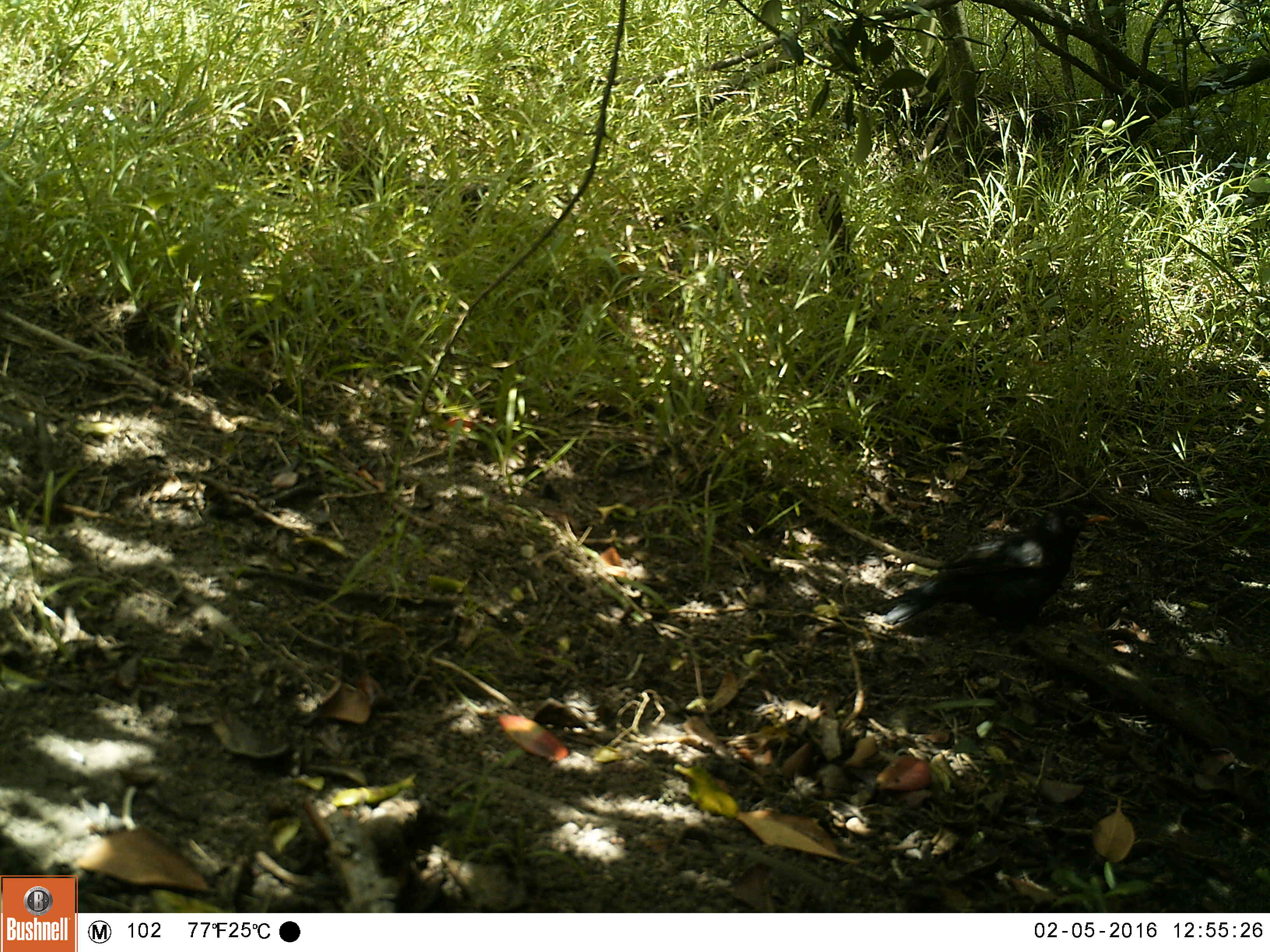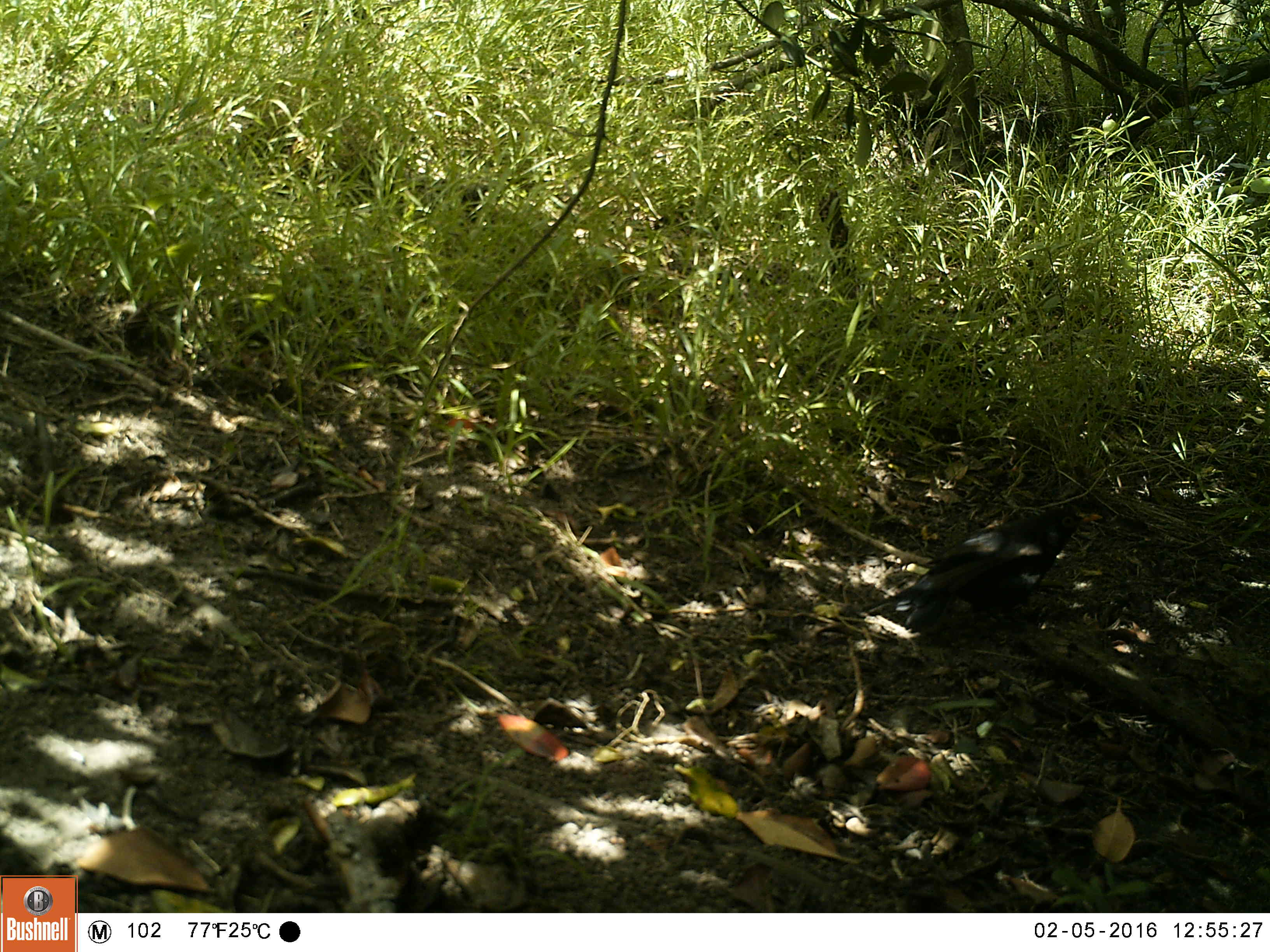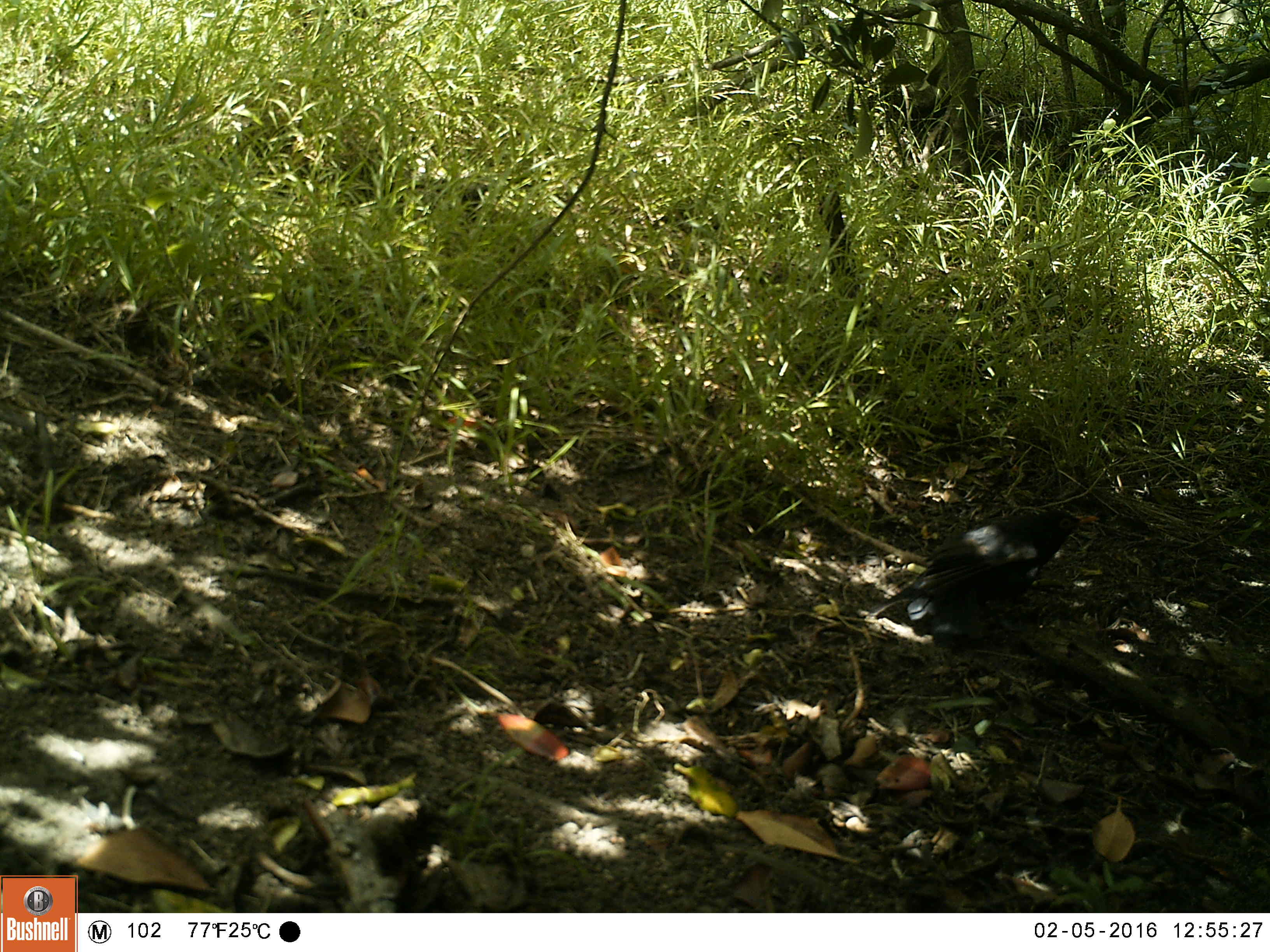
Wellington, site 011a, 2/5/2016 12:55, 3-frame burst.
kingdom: Animalia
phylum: Chordata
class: Aves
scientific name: Aves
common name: bird